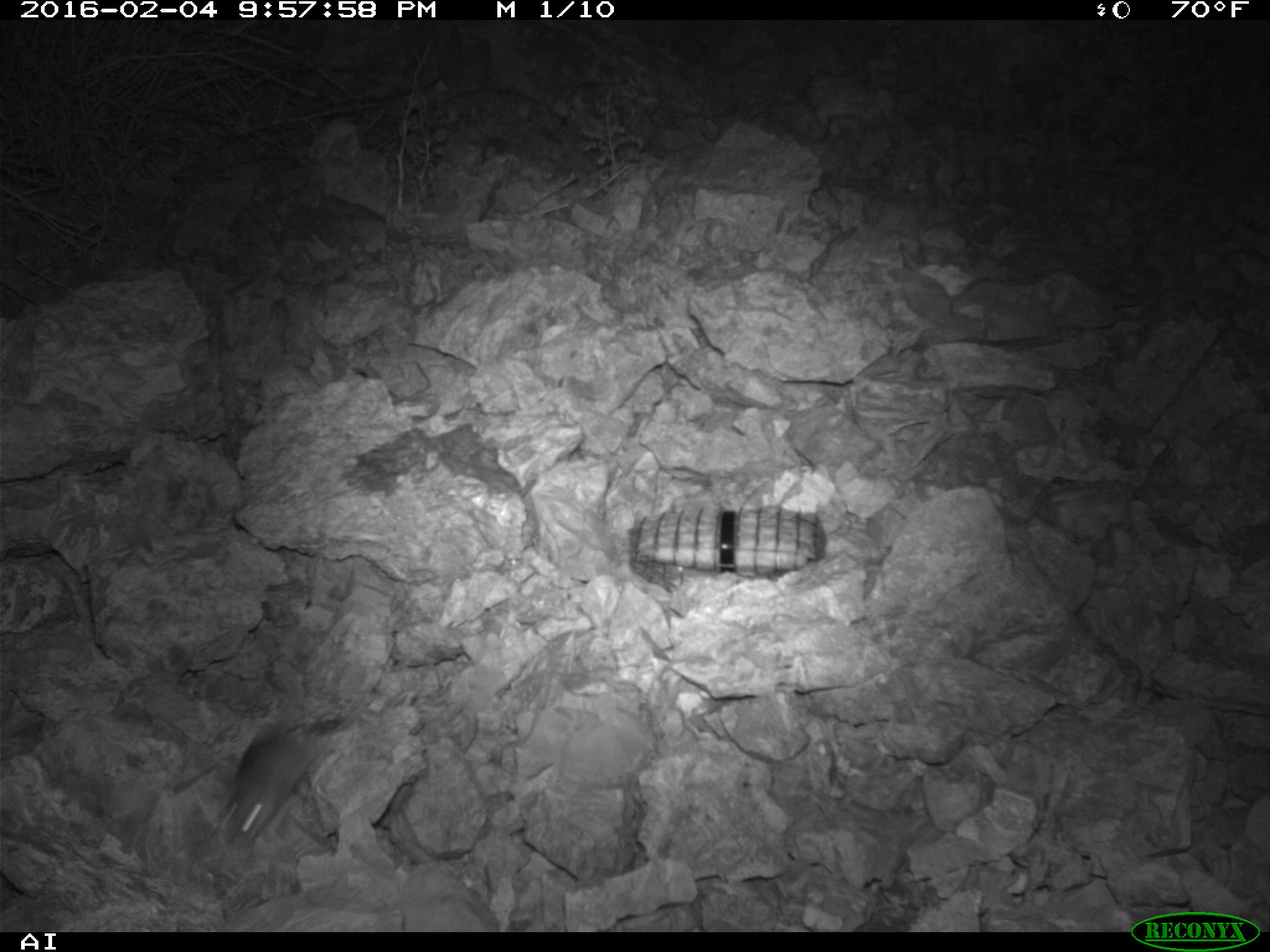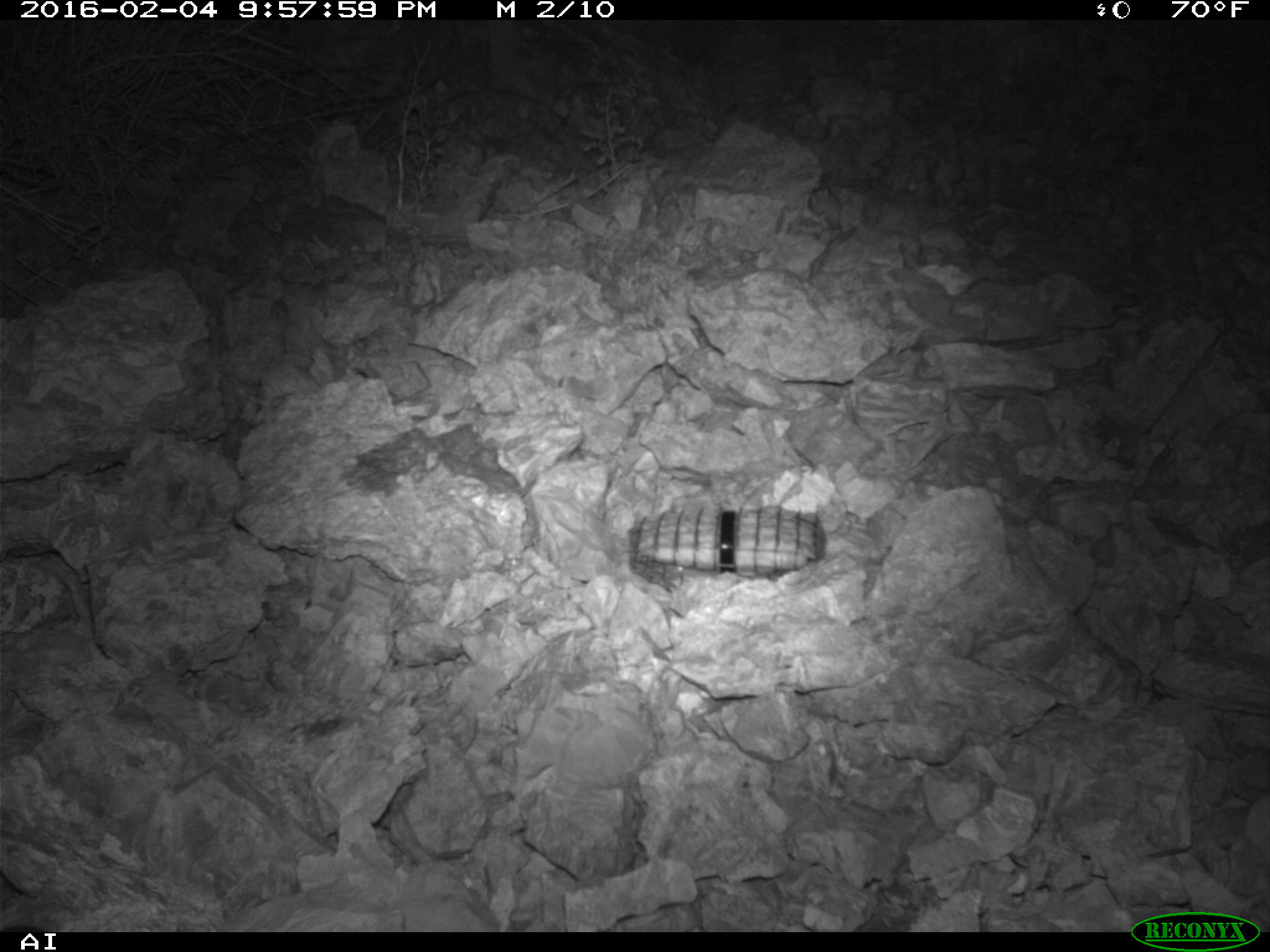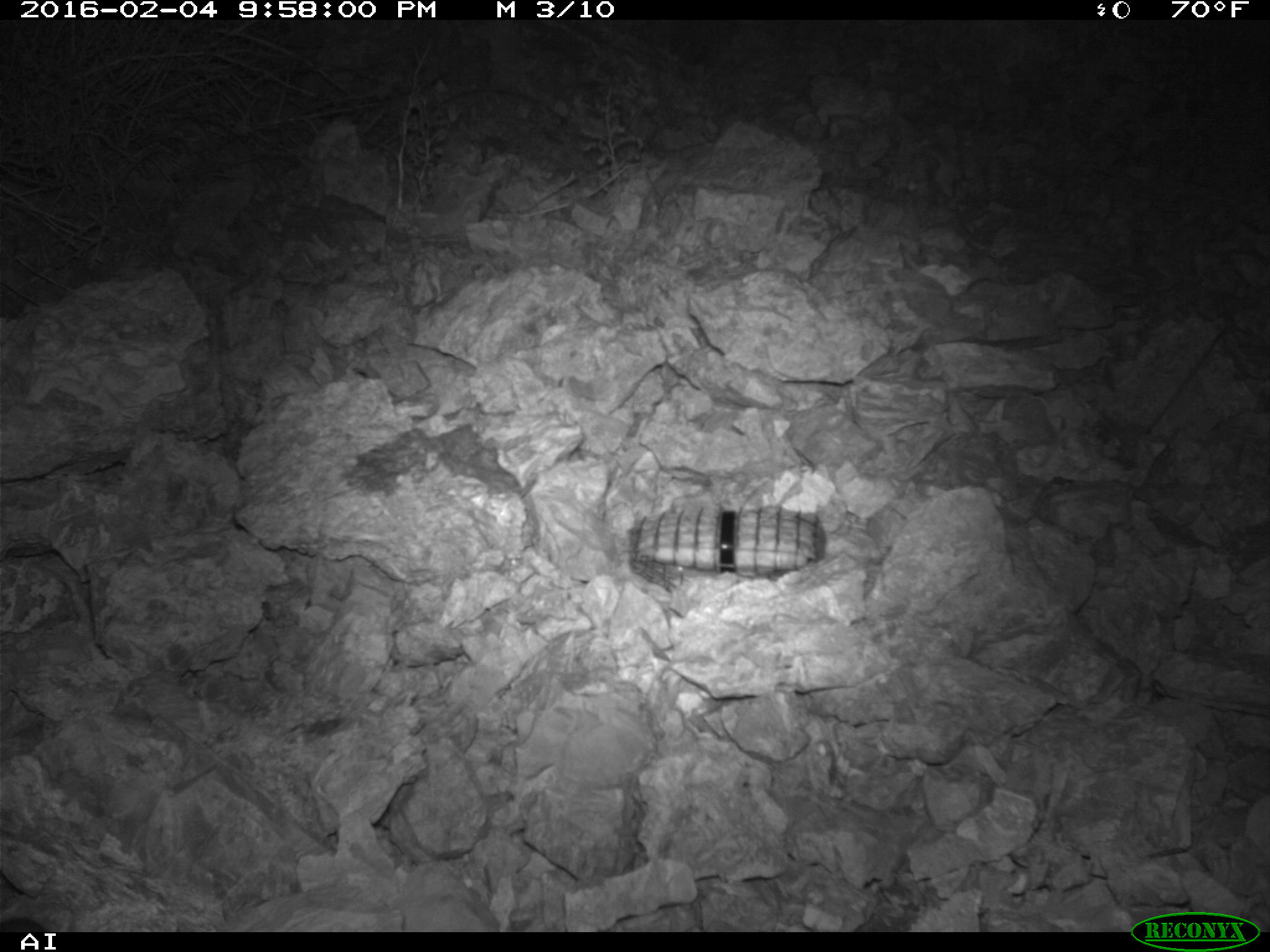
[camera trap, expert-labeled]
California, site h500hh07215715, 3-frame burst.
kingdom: Animalia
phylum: Chordata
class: Mammalia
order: Rodentia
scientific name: Rodentia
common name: rodent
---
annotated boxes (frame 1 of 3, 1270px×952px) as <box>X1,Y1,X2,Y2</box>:
rodent: <box>214,722,313,841</box>